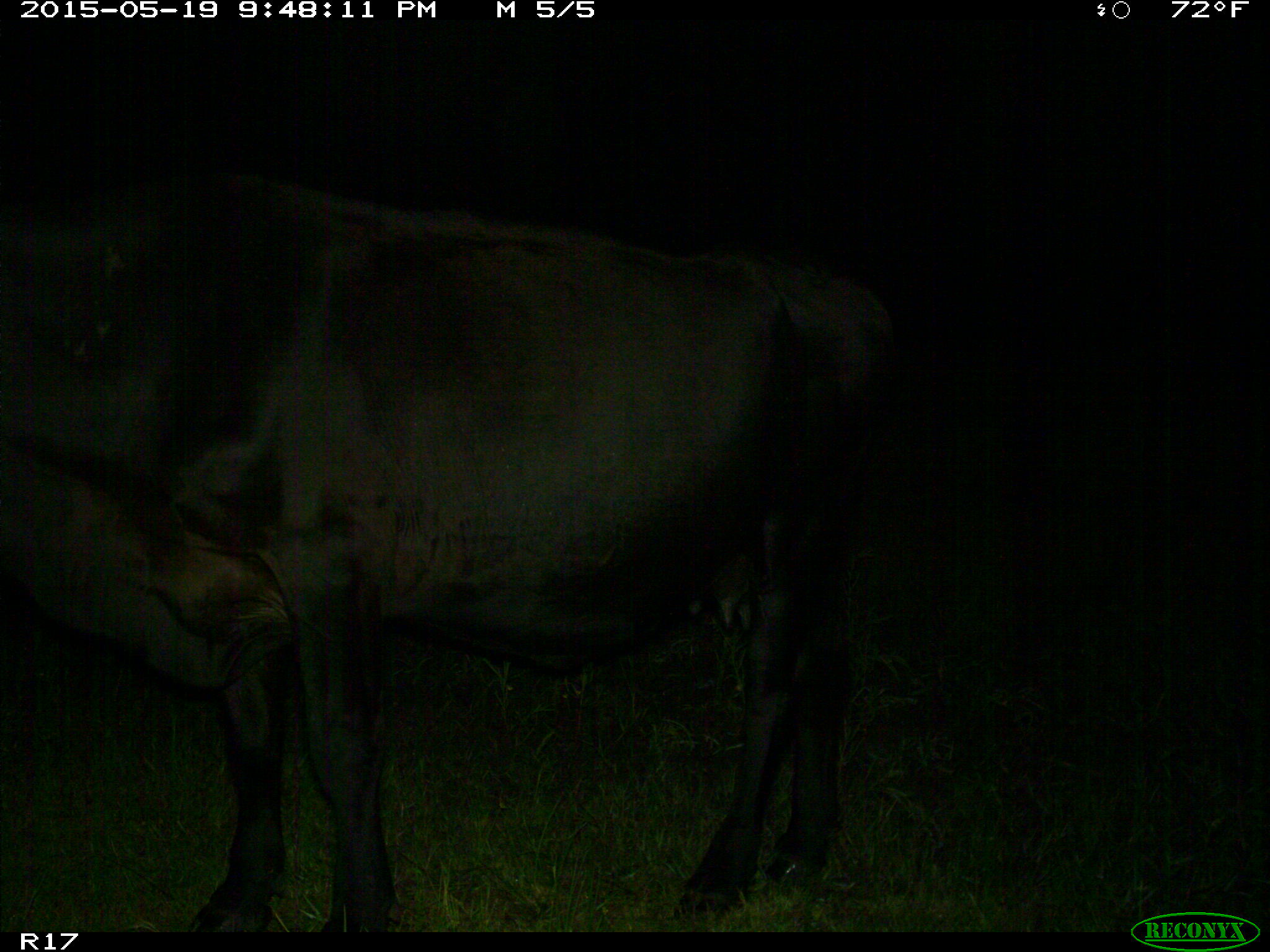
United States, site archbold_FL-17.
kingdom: Animalia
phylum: Chordata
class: Mammalia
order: Artiodactyla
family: Bovidae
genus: Bos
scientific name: Bos taurus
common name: domestic cow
Bos taurus (domestic cow).